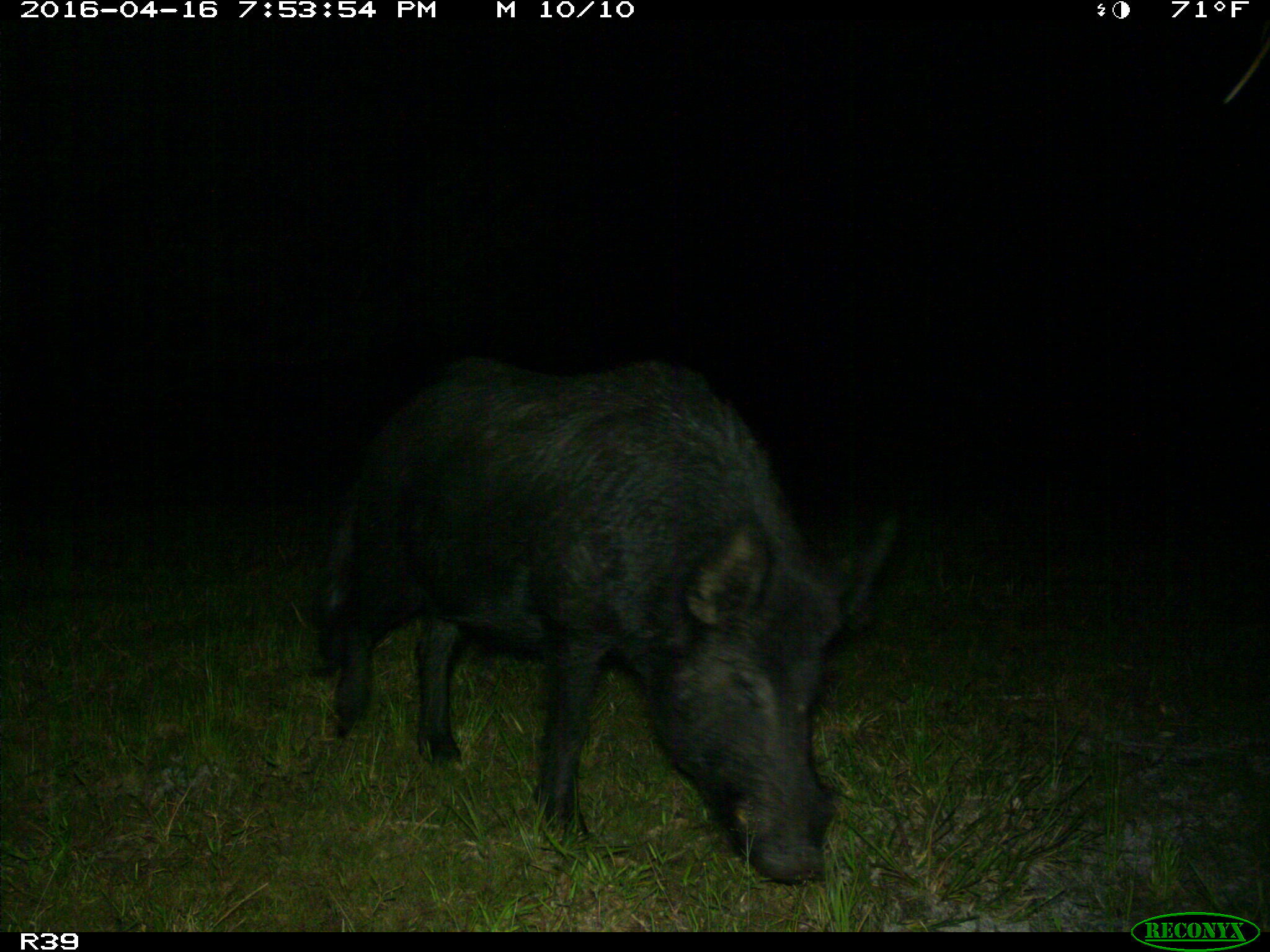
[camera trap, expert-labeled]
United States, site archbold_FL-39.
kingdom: Animalia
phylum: Chordata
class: Mammalia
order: Artiodactyla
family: Suidae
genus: Sus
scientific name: Sus scrofa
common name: wild boar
Sus scrofa (wild boar).